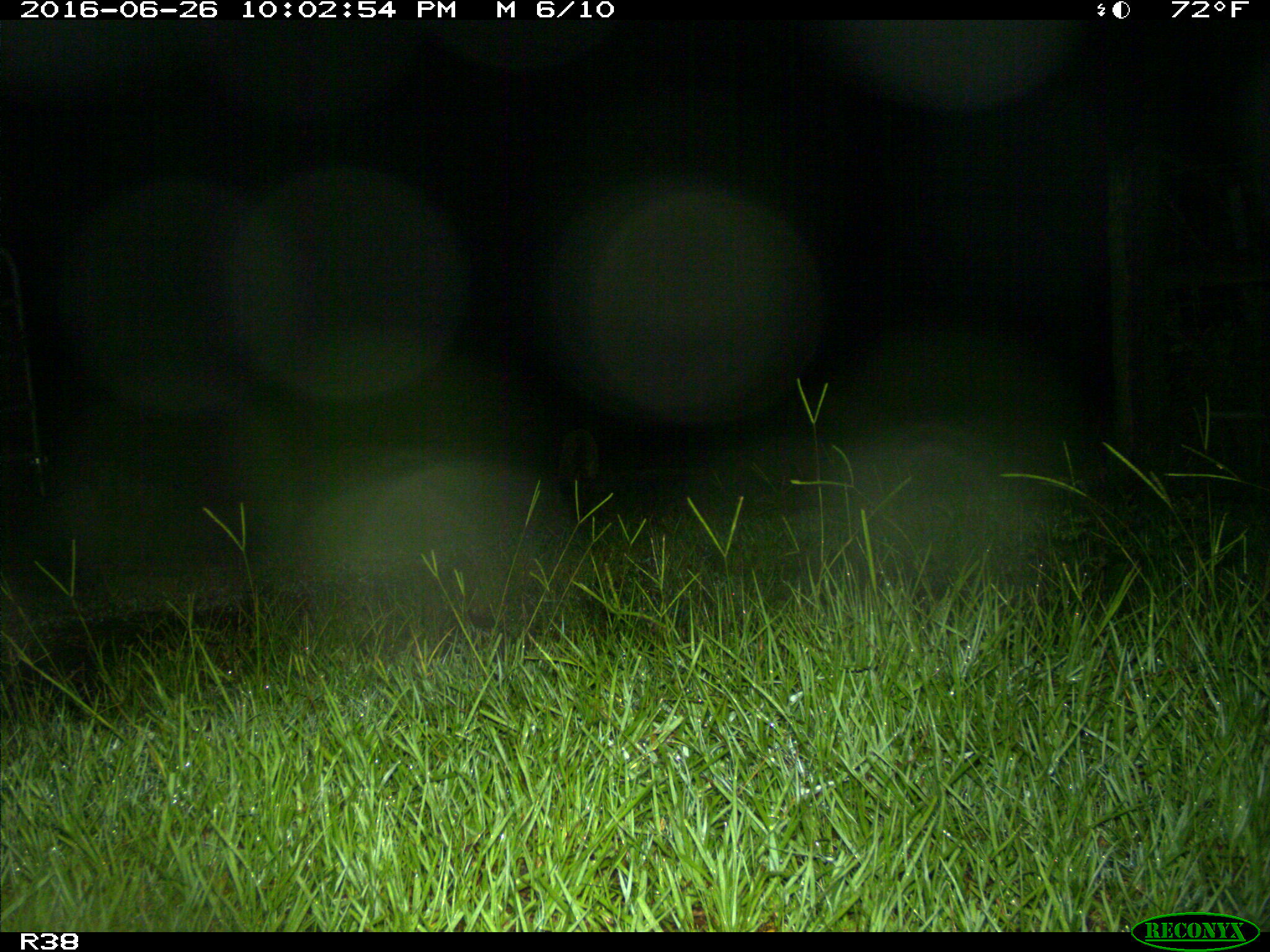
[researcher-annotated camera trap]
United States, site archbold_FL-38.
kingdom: Animalia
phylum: Chordata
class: Mammalia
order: Carnivora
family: Procyonidae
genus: Procyon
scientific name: Procyon lotor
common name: common raccoon